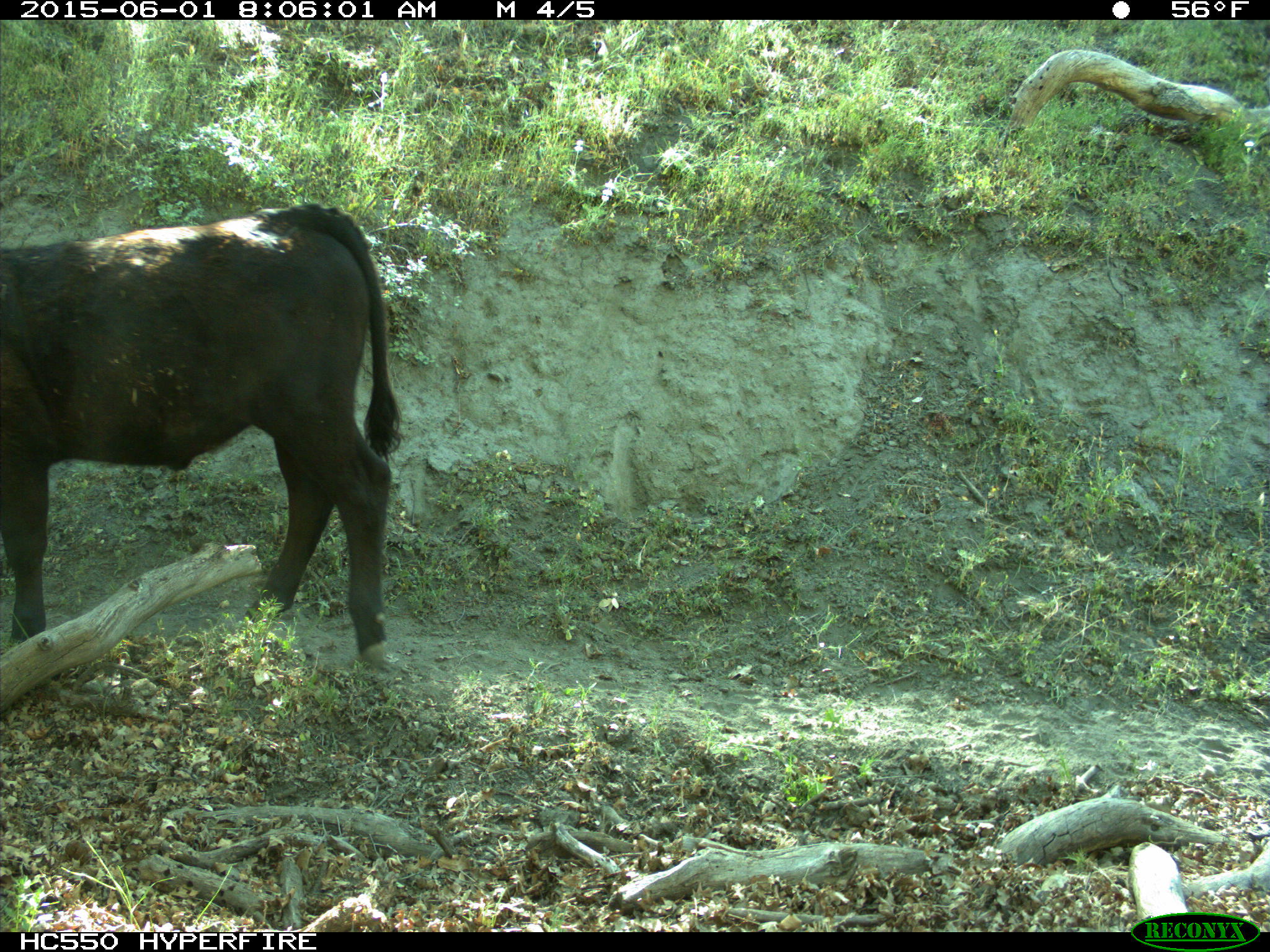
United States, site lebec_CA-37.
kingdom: Animalia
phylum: Chordata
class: Mammalia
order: Artiodactyla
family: Bovidae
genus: Bos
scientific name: Bos taurus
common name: domestic cow